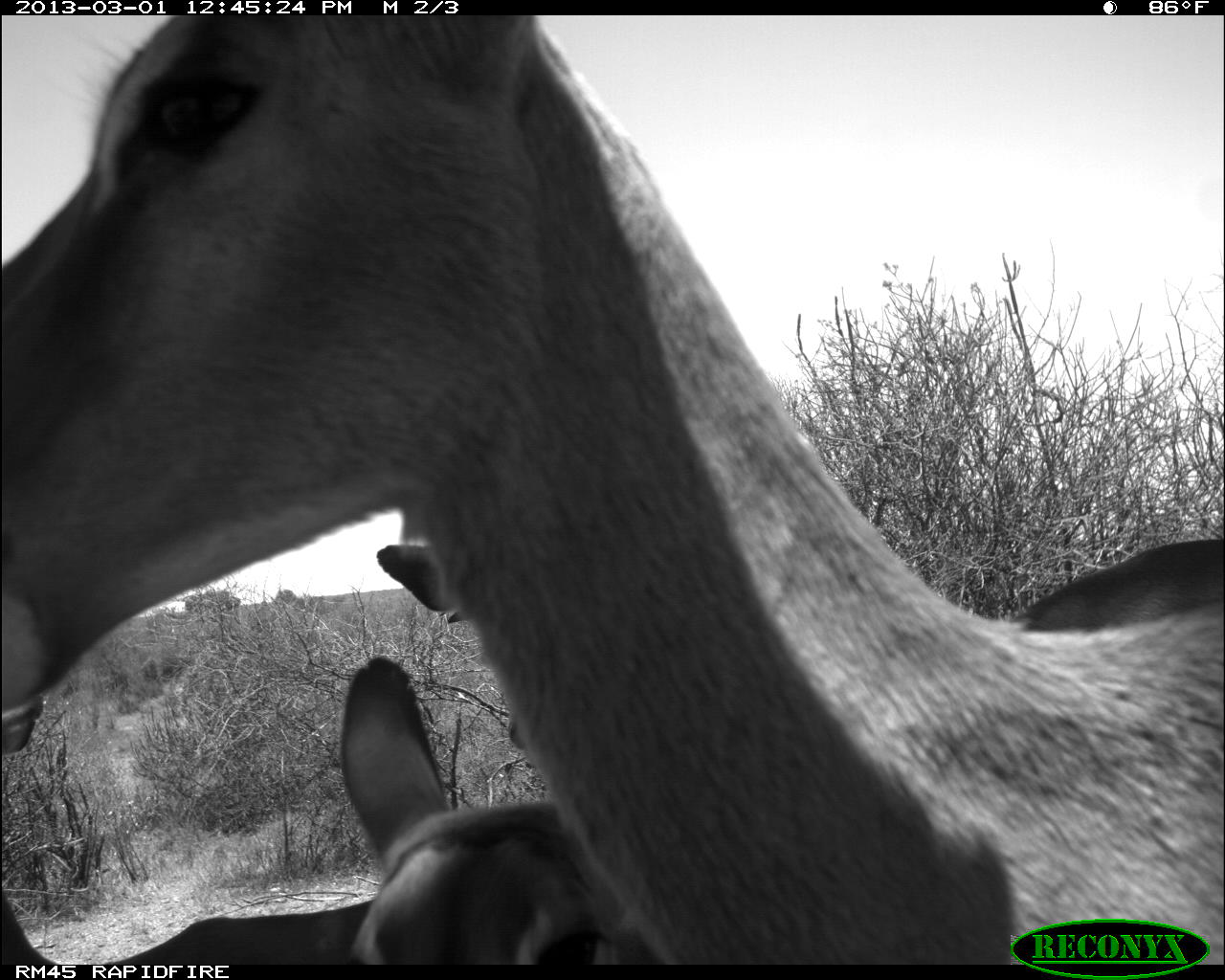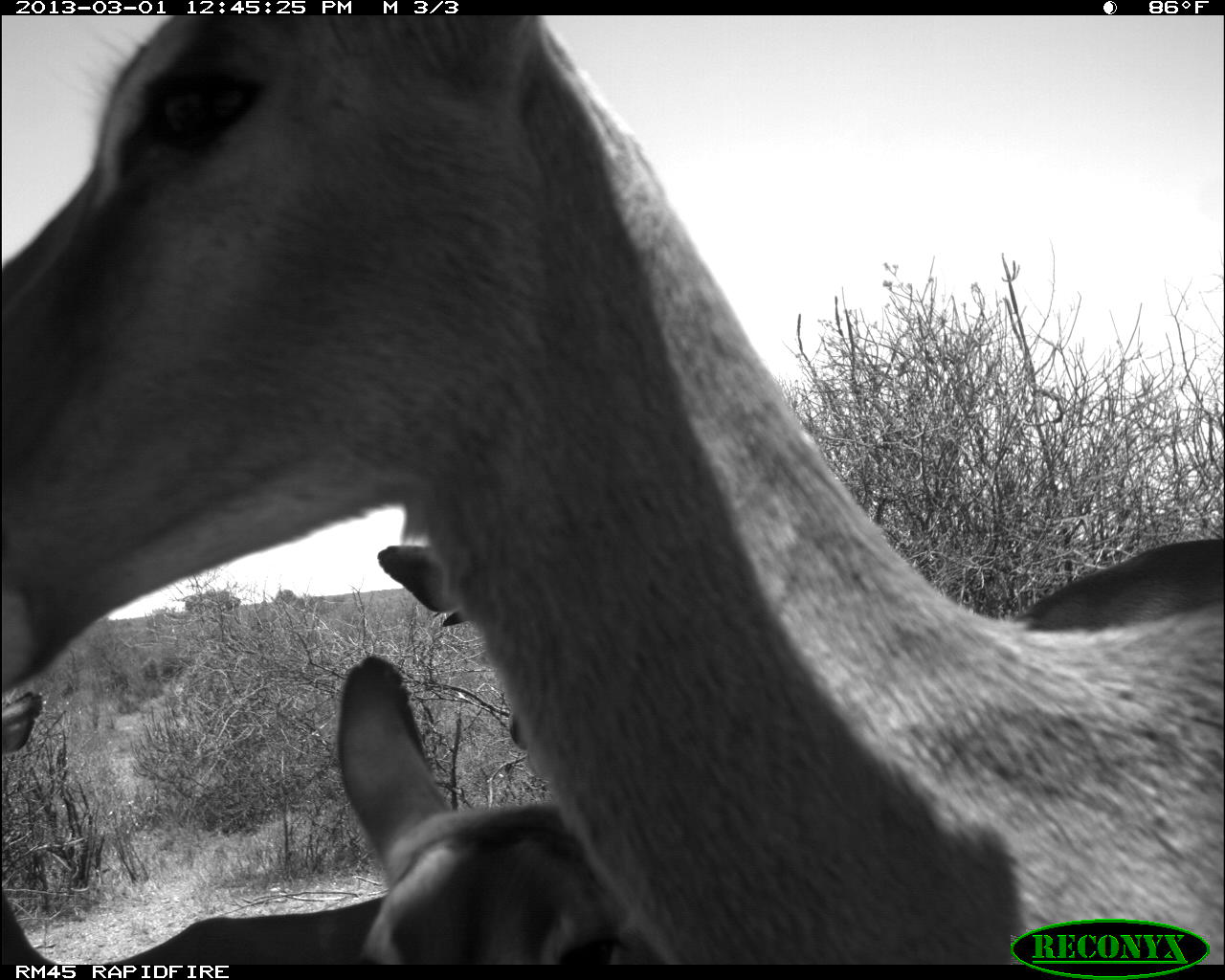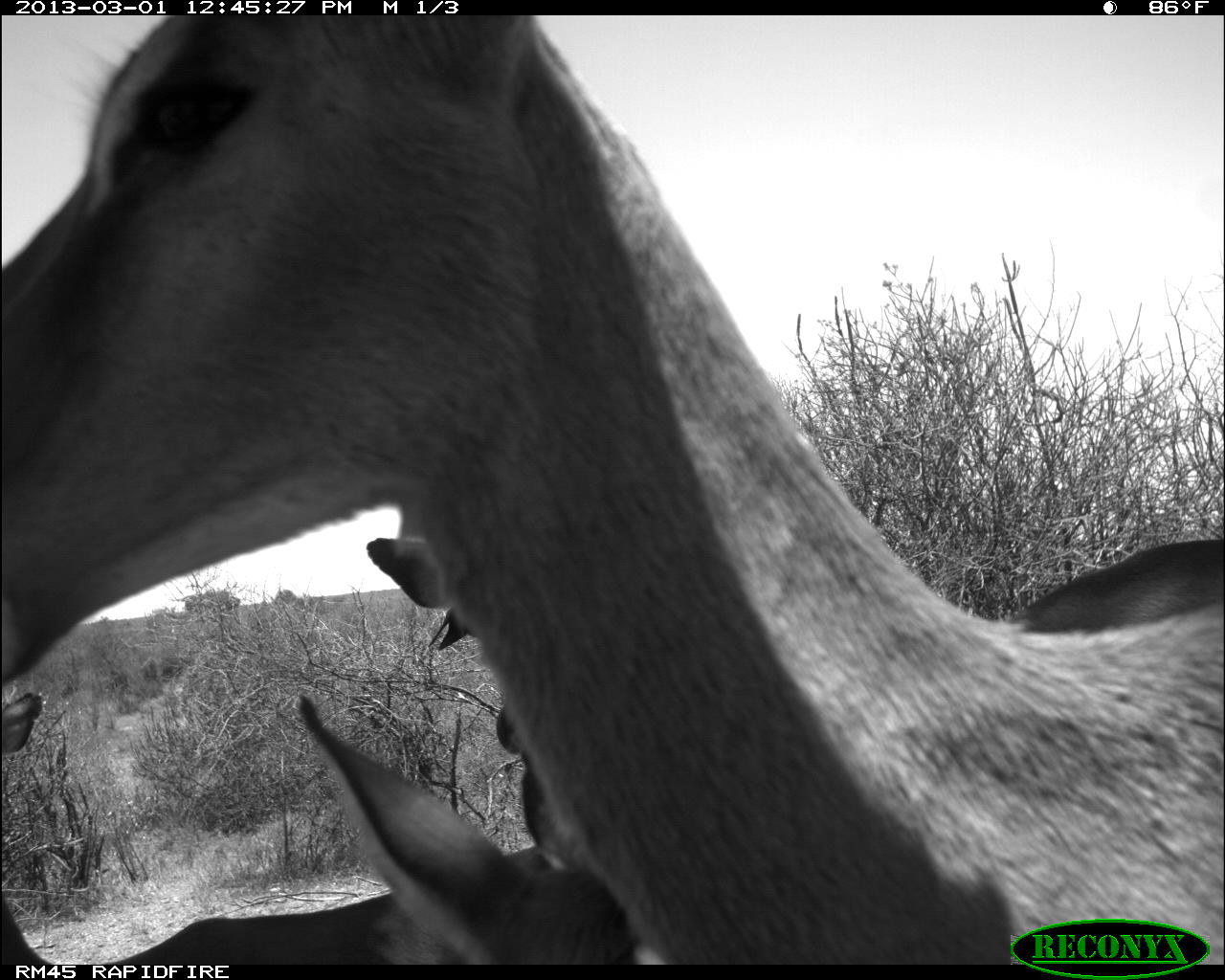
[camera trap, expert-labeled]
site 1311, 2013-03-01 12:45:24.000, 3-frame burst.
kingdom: Animalia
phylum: Chordata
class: Mammalia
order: Artiodactyla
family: Bovidae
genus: Aepyceros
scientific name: Aepyceros melampus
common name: impala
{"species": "Aepyceros melampus (impala)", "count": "4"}